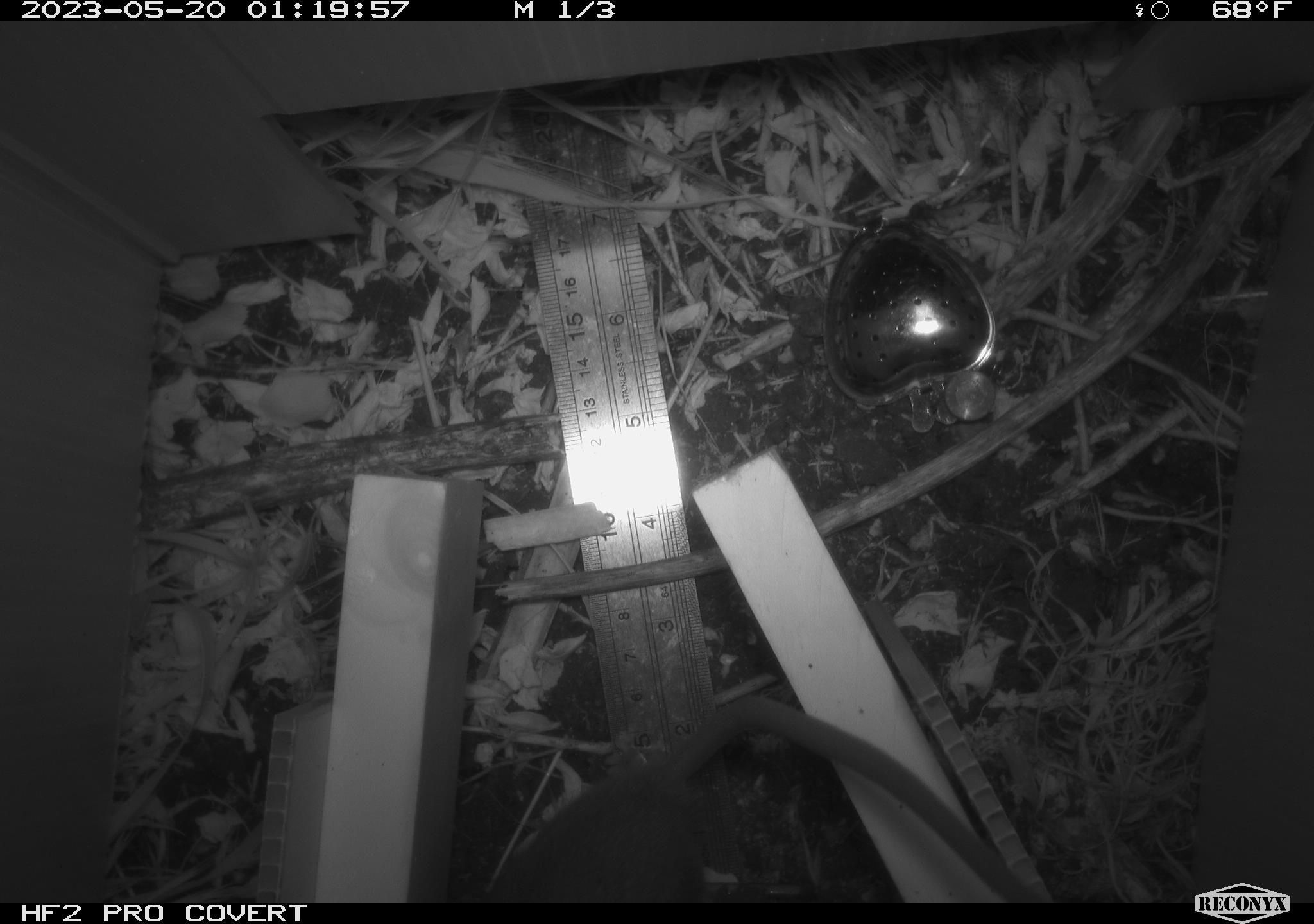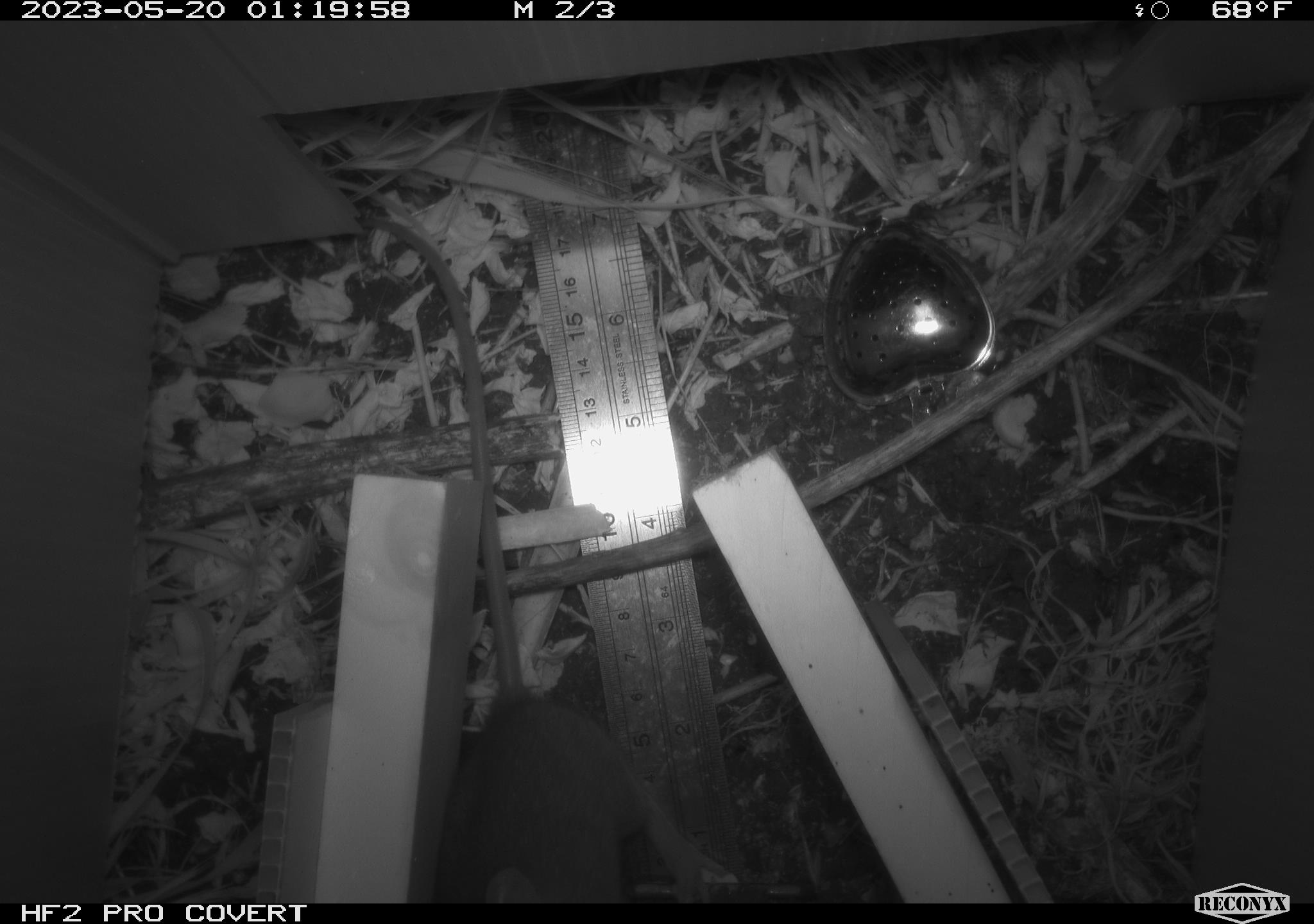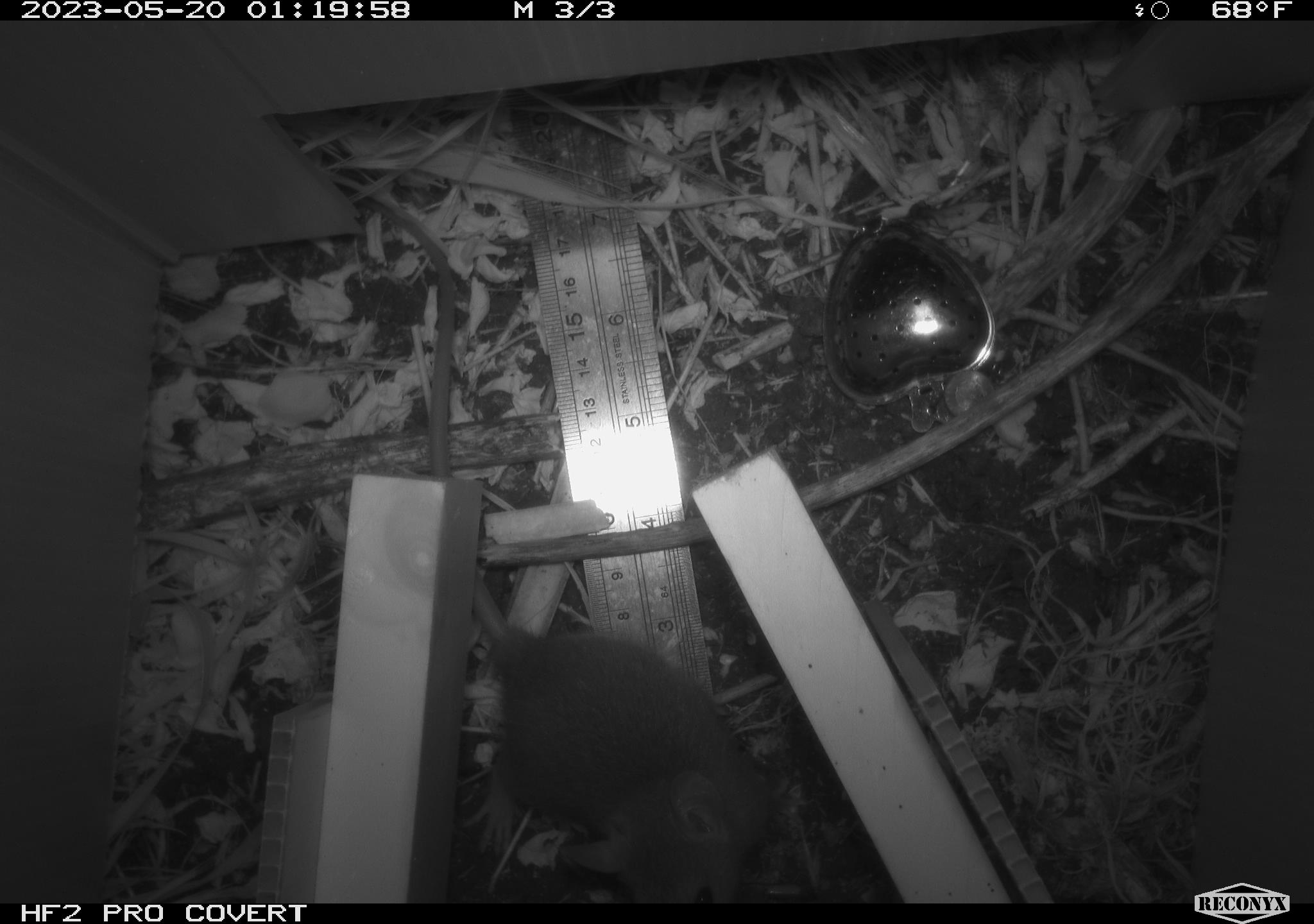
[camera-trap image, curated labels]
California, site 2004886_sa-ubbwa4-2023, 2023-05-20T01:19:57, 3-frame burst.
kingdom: Animalia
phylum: Chordata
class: Mammalia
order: Rodentia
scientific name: Rodentia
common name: mouse species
Mouse species (Rodentia).